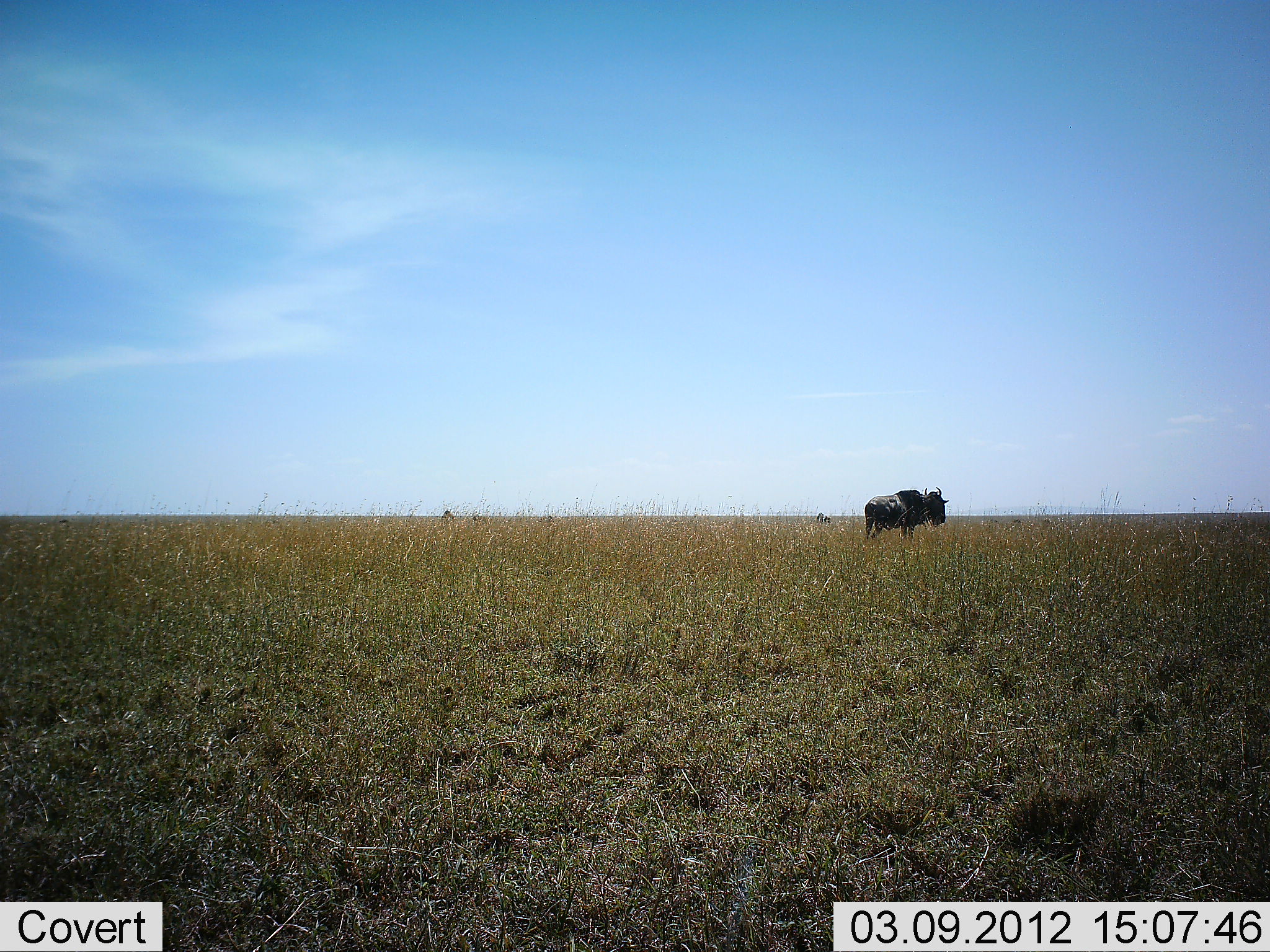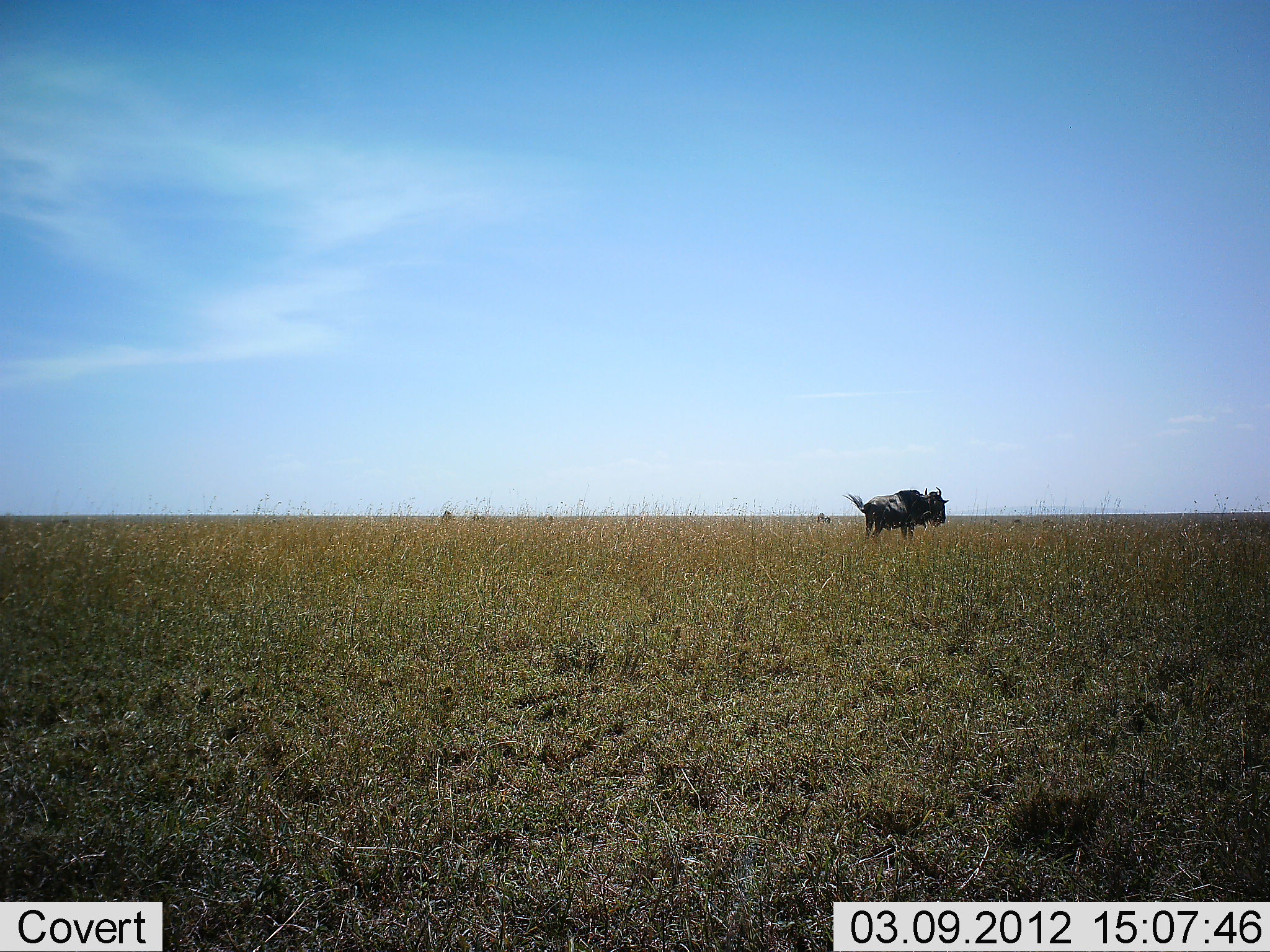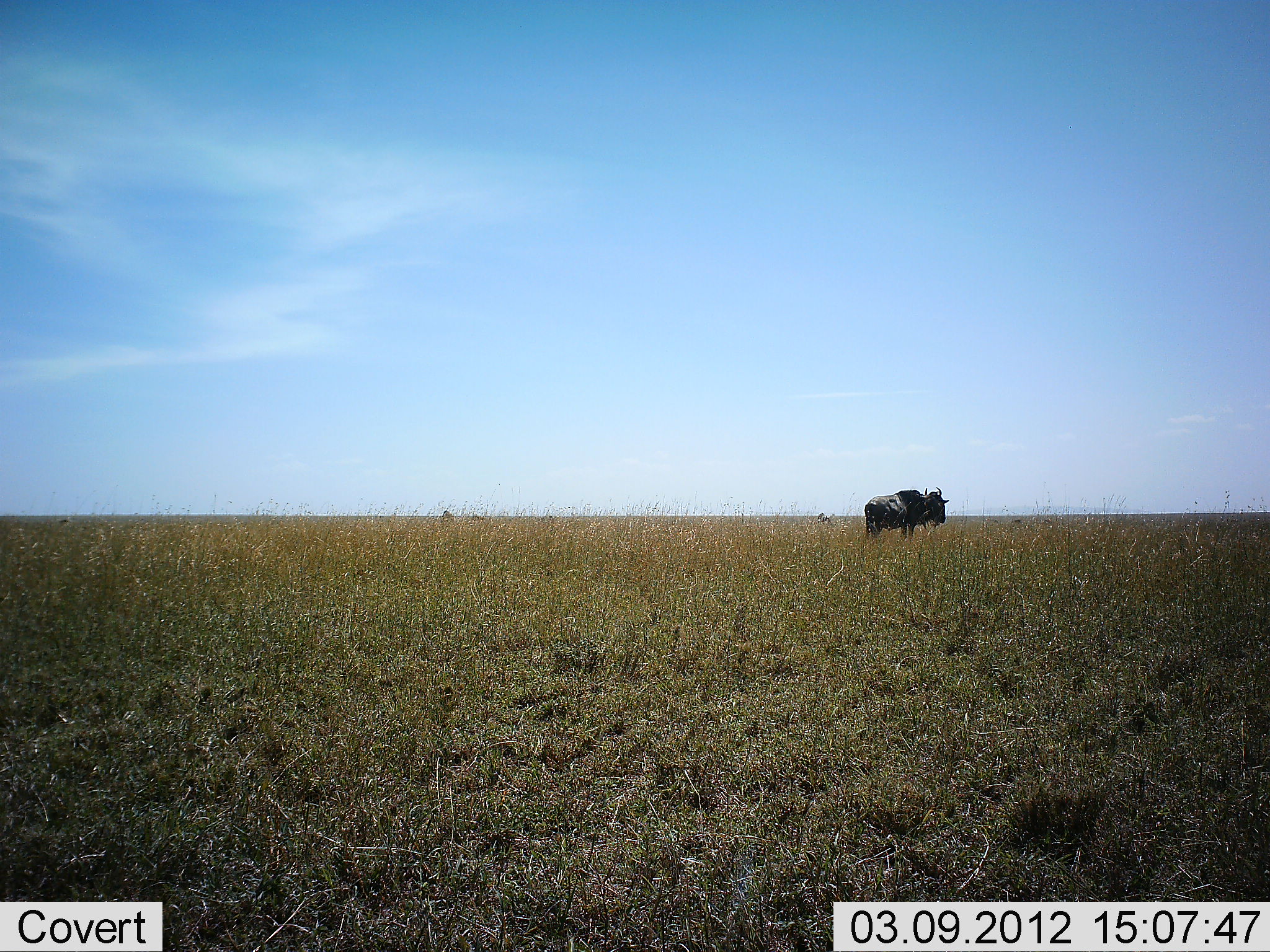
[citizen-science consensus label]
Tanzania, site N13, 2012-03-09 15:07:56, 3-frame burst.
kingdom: Animalia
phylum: Chordata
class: Mammalia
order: Artiodactyla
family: Bovidae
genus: Connochaetes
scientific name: Connochaetes taurinus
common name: blue wildebeest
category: wildebeest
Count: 1.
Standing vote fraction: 95%.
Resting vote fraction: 0%.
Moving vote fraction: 5%.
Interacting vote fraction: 0%.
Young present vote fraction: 0%.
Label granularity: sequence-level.